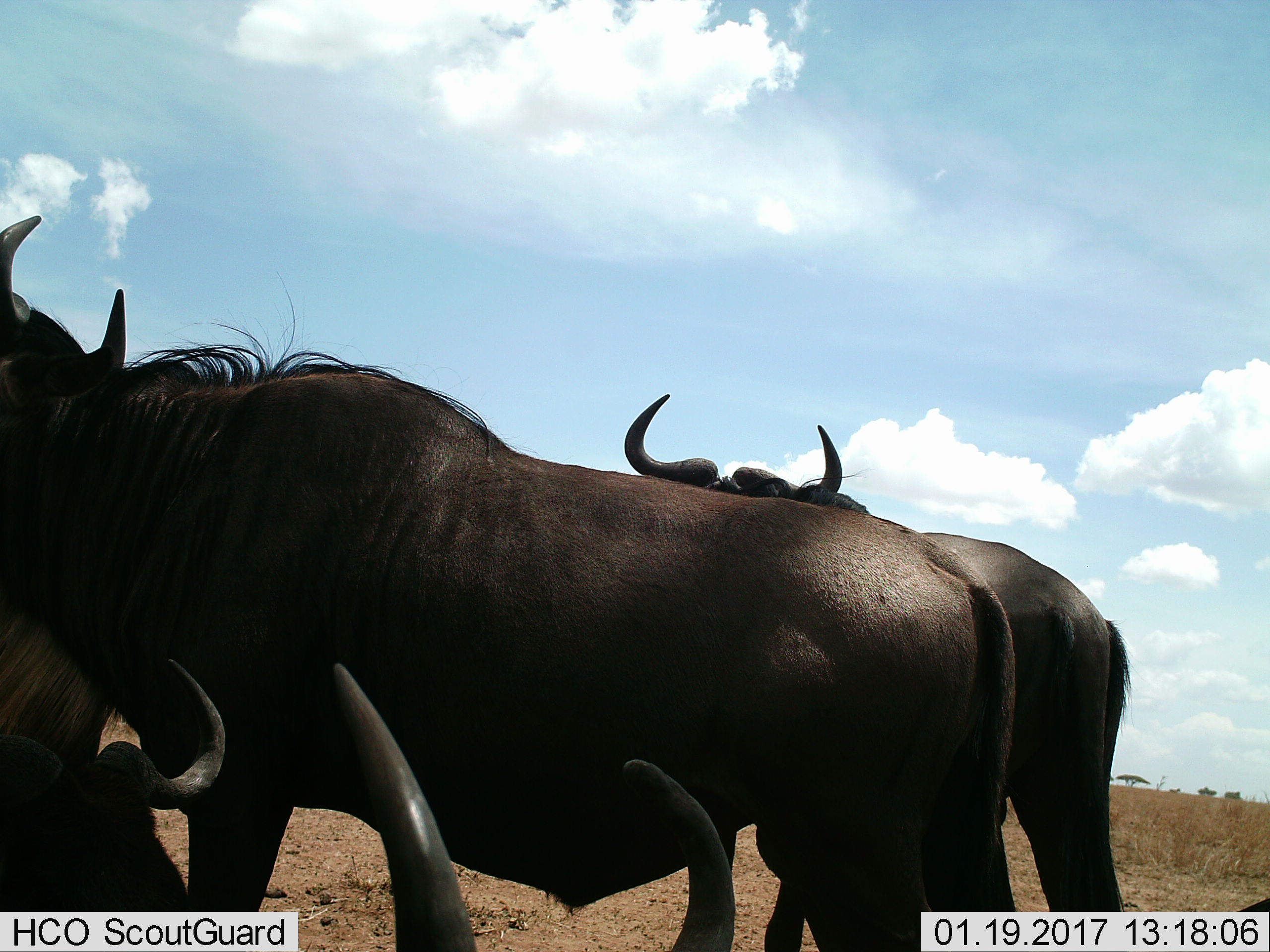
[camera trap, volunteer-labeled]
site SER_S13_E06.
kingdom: Animalia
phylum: Chordata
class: Mammalia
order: Artiodactyla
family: Bovidae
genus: Connochaetes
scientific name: Connochaetes taurinus taurinus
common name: blue wildebeest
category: wildebeestblue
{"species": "wildebeestblue (blue wildebeest) (Connochaetes taurinus taurinus)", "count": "5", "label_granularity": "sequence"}